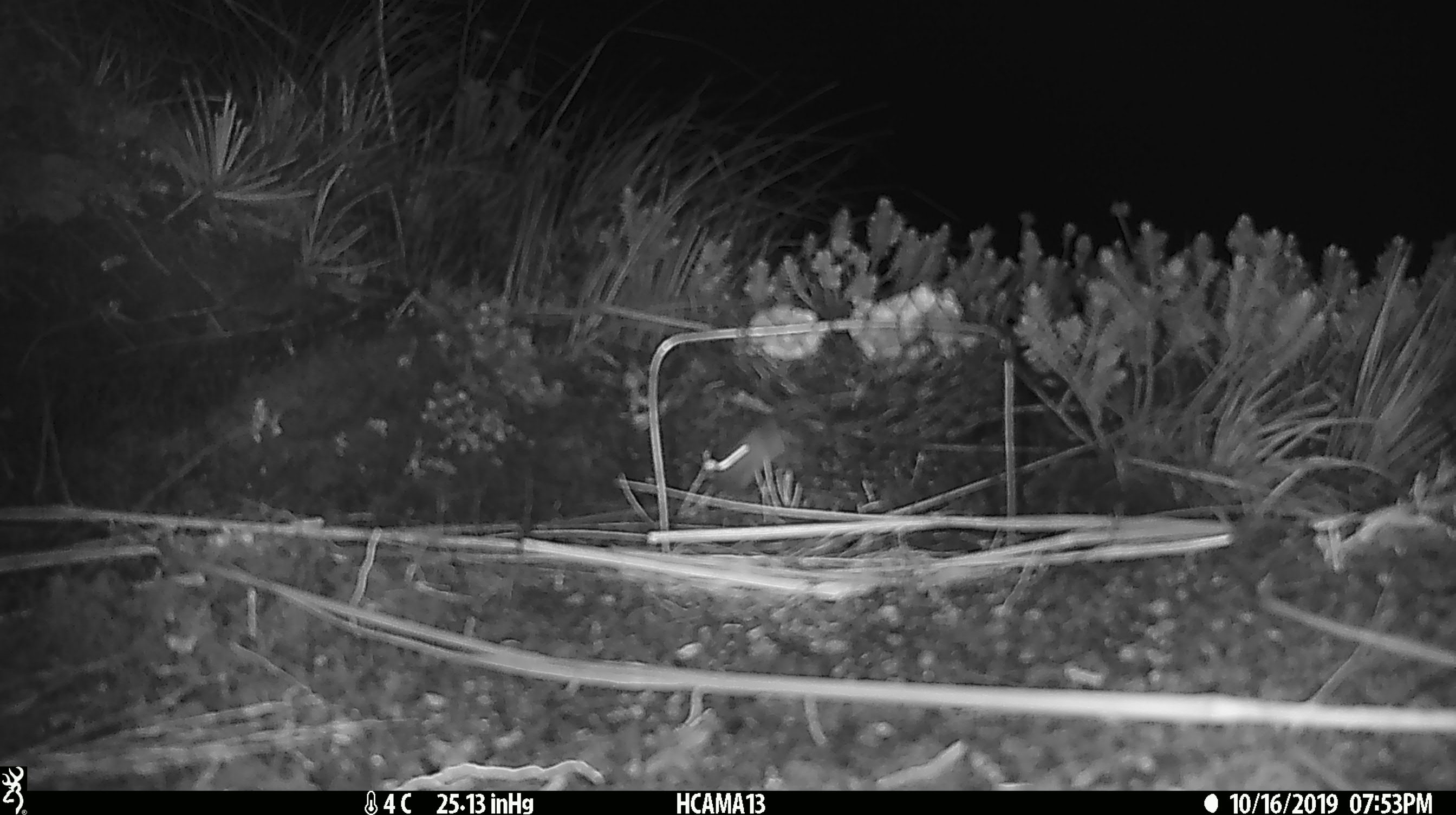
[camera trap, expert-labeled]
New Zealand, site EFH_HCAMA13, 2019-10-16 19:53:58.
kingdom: Animalia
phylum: Chordata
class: Mammalia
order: Rodentia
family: Muridae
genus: Mus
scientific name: Mus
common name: mouse